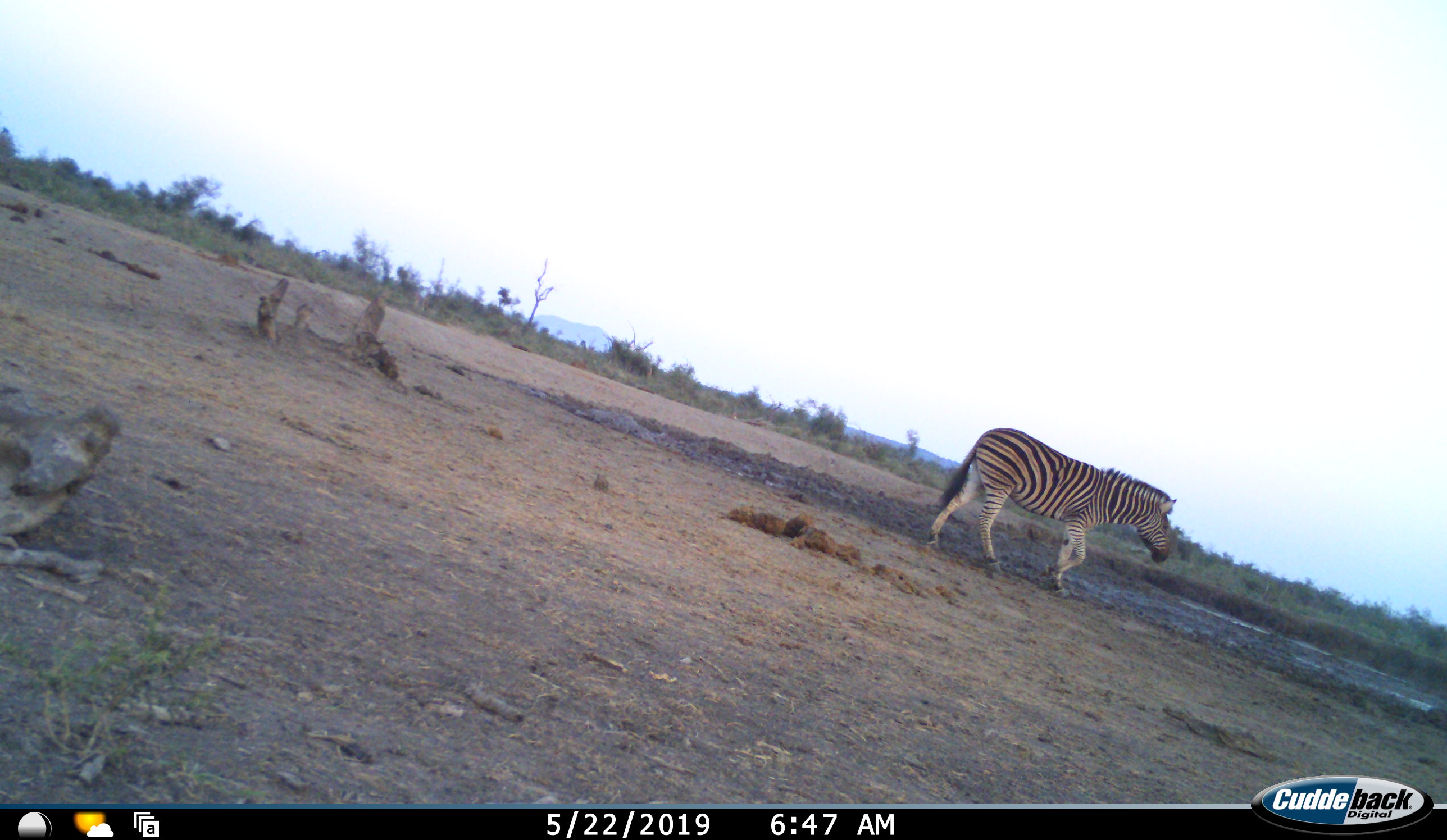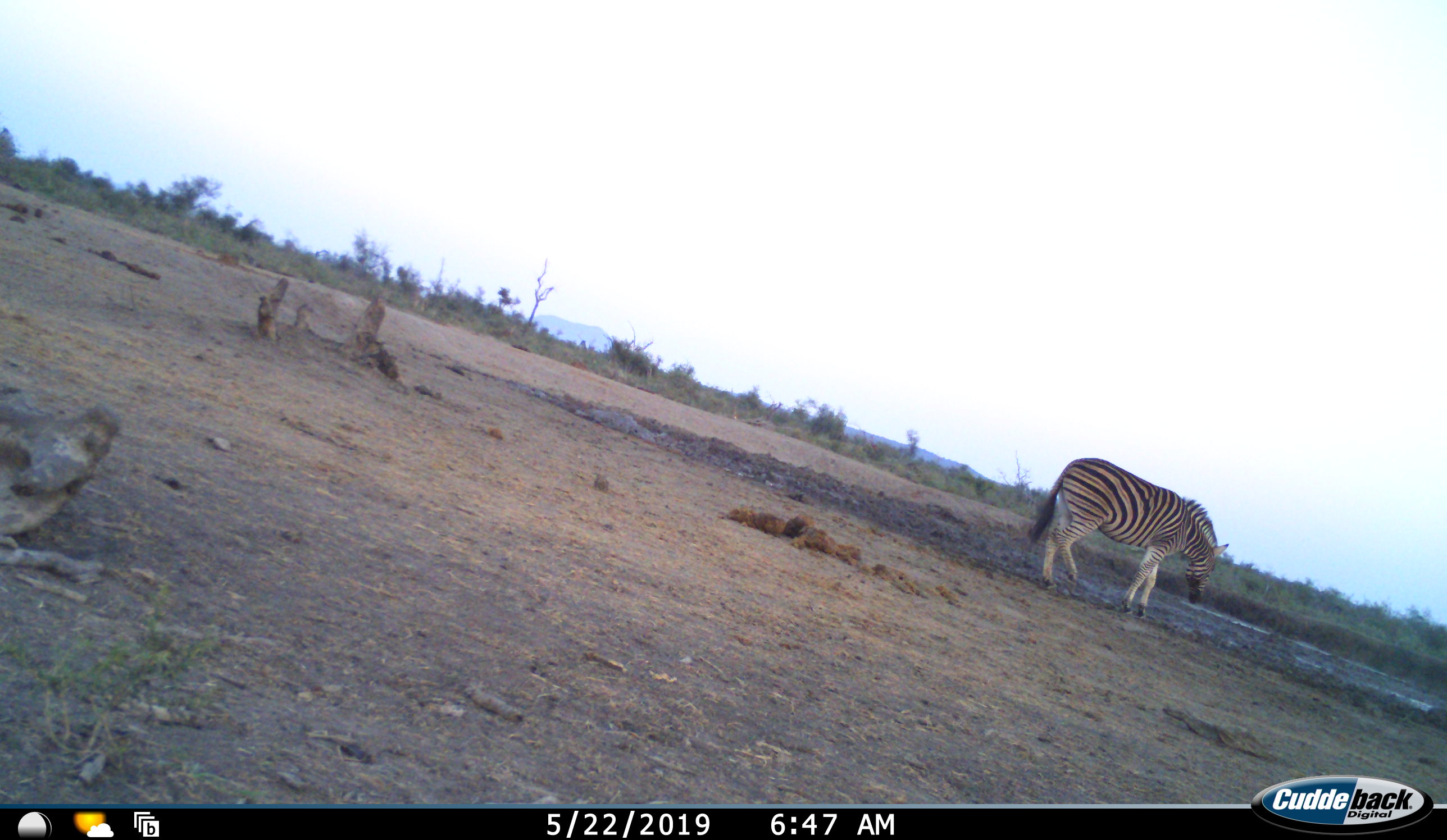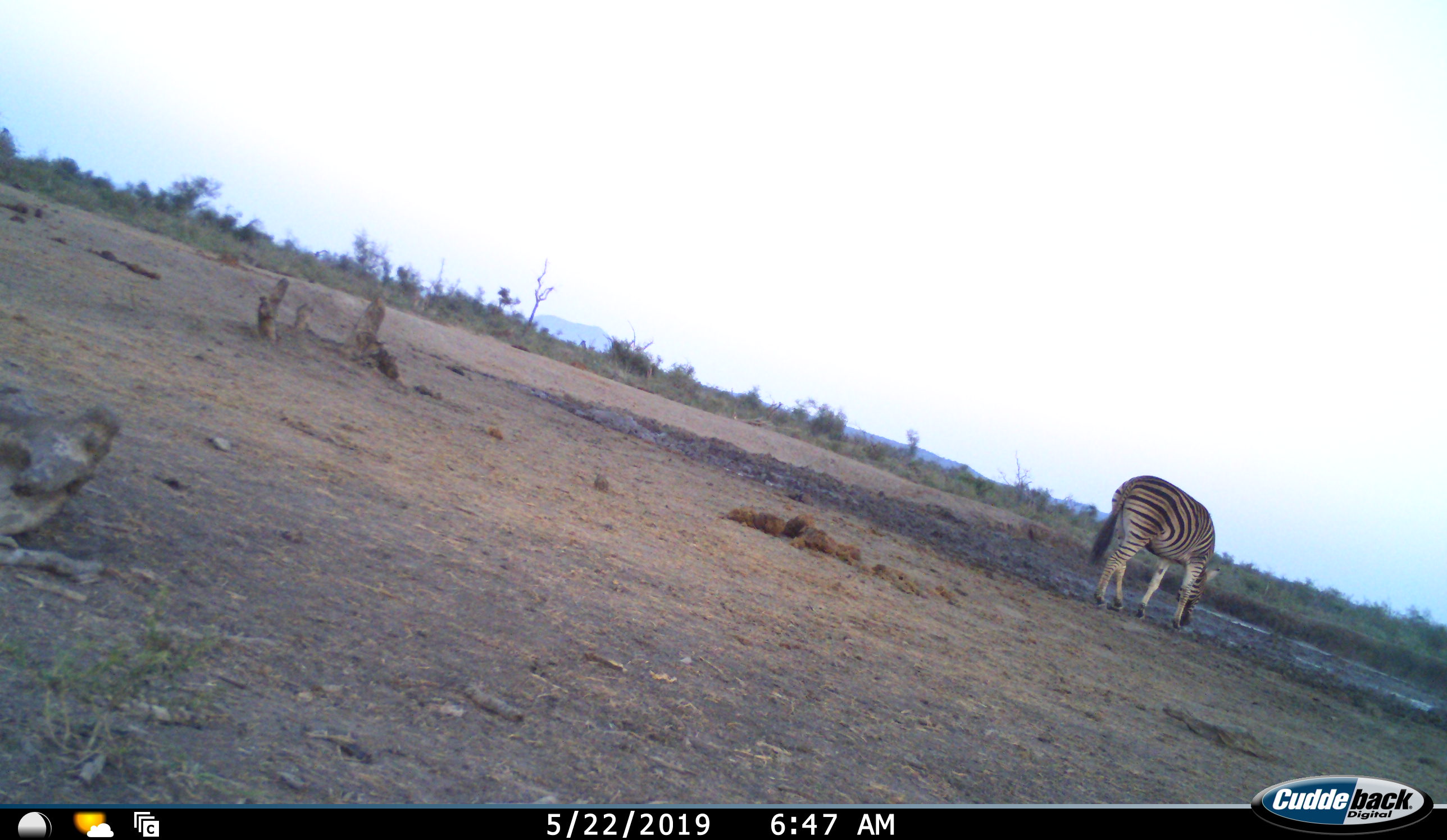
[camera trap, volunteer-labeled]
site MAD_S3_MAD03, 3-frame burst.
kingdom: Animalia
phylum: Chordata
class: Mammalia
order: Perissodactyla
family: Equidae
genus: Equus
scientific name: Equus quagga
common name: plains zebra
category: zebraplains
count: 1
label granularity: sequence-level